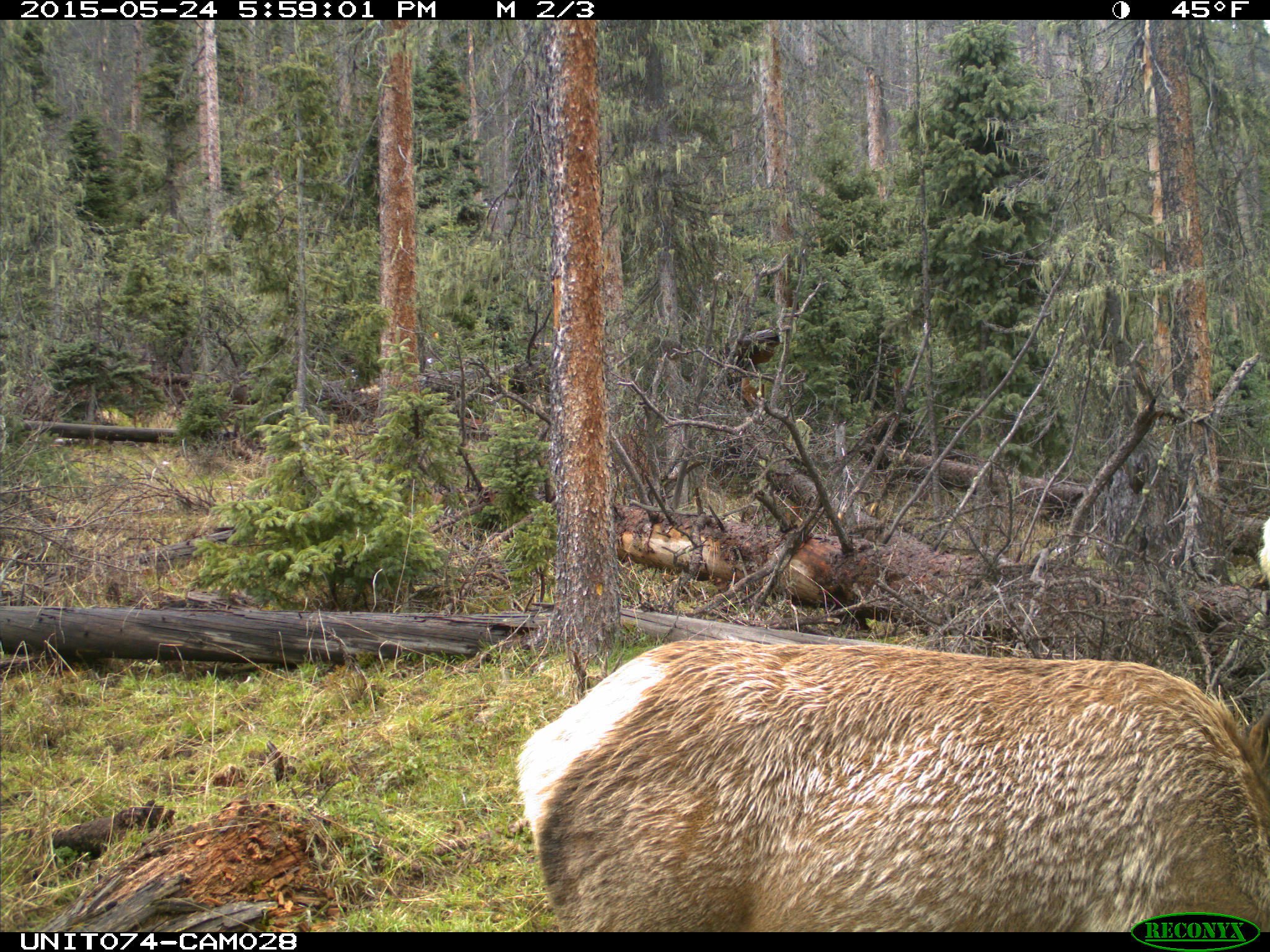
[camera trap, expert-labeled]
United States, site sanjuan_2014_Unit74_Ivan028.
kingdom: Animalia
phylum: Chordata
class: Mammalia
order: Artiodactyla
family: Cervidae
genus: Cervus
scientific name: Cervus elaphus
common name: red deer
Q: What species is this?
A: Cervus elaphus (red deer).